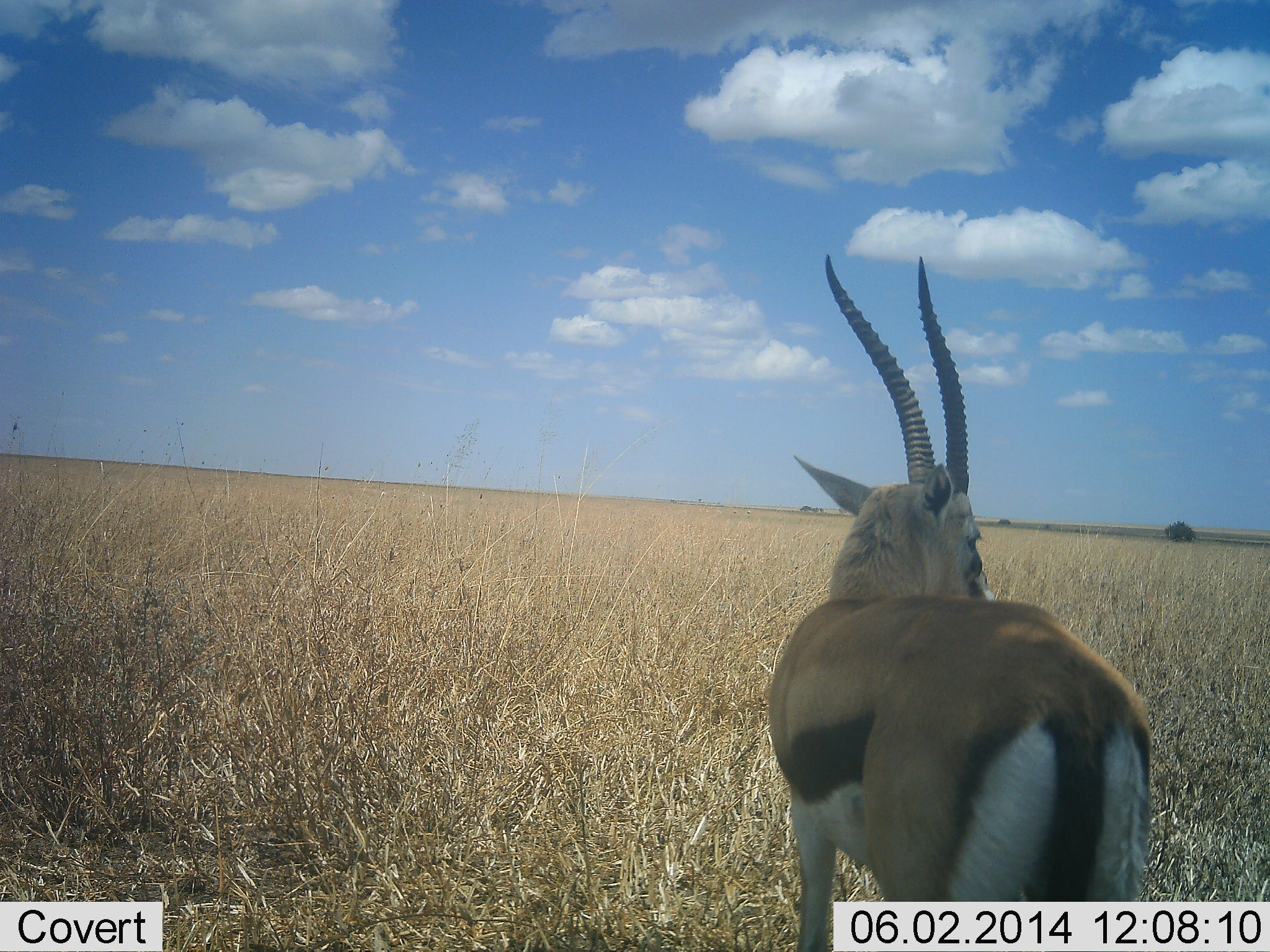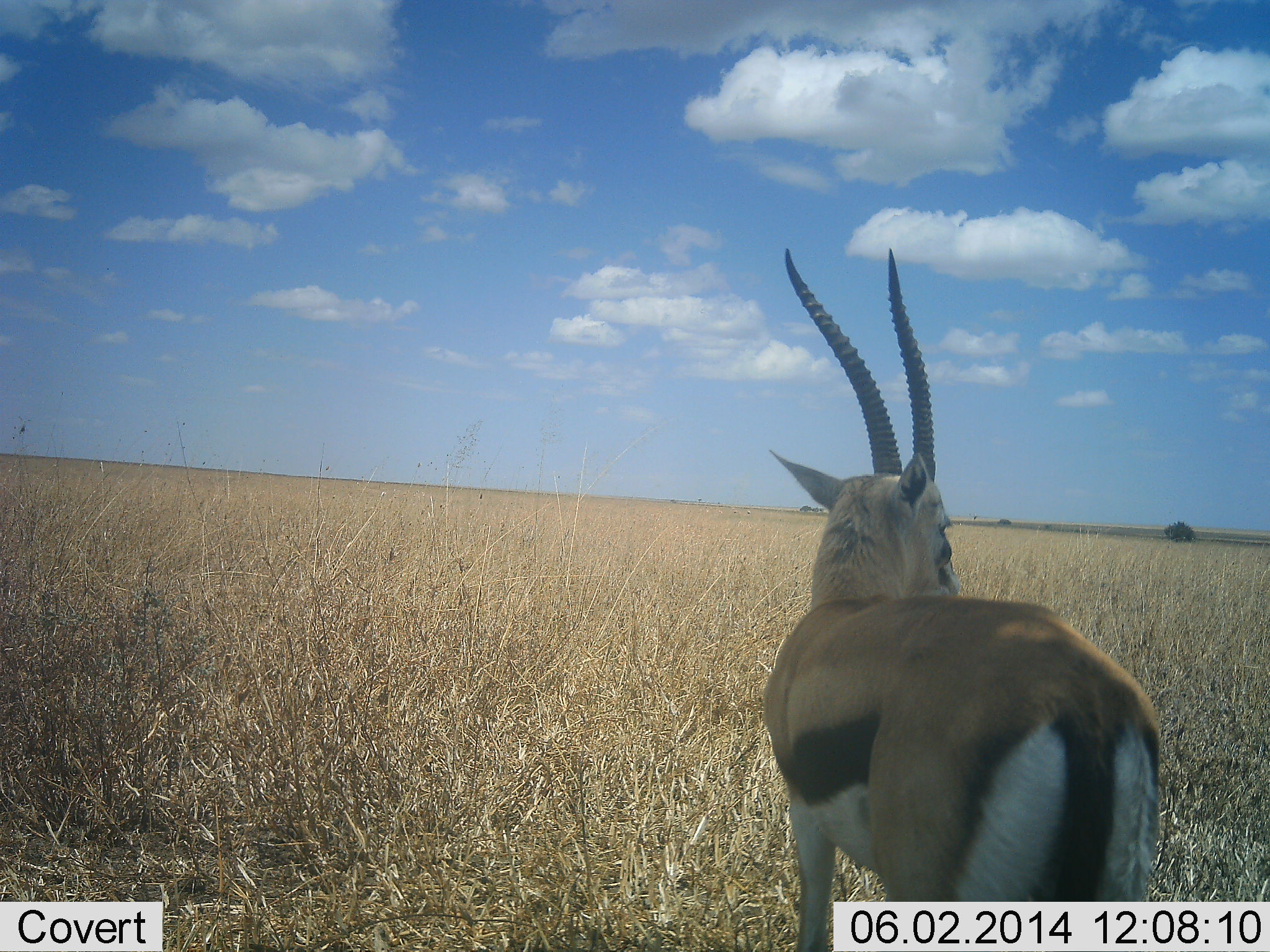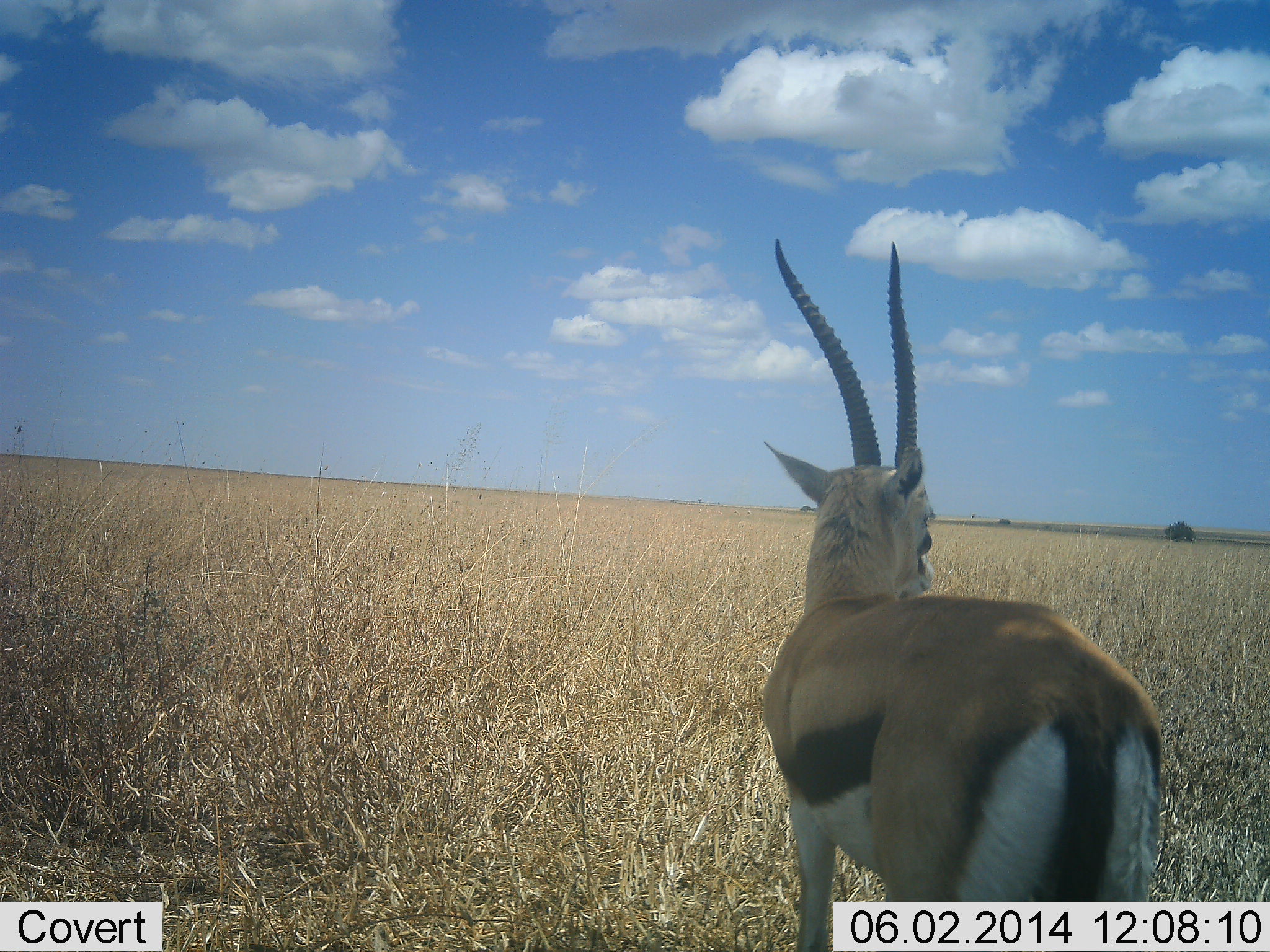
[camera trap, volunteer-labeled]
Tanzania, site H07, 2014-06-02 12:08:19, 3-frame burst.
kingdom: Animalia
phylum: Chordata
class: Mammalia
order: Artiodactyla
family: Bovidae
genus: Eudorcas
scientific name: Eudorcas thomsonii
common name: thomson's gazelle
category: gazellethomsons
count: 1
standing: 90%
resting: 0%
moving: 10%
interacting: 0%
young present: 0%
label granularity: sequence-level